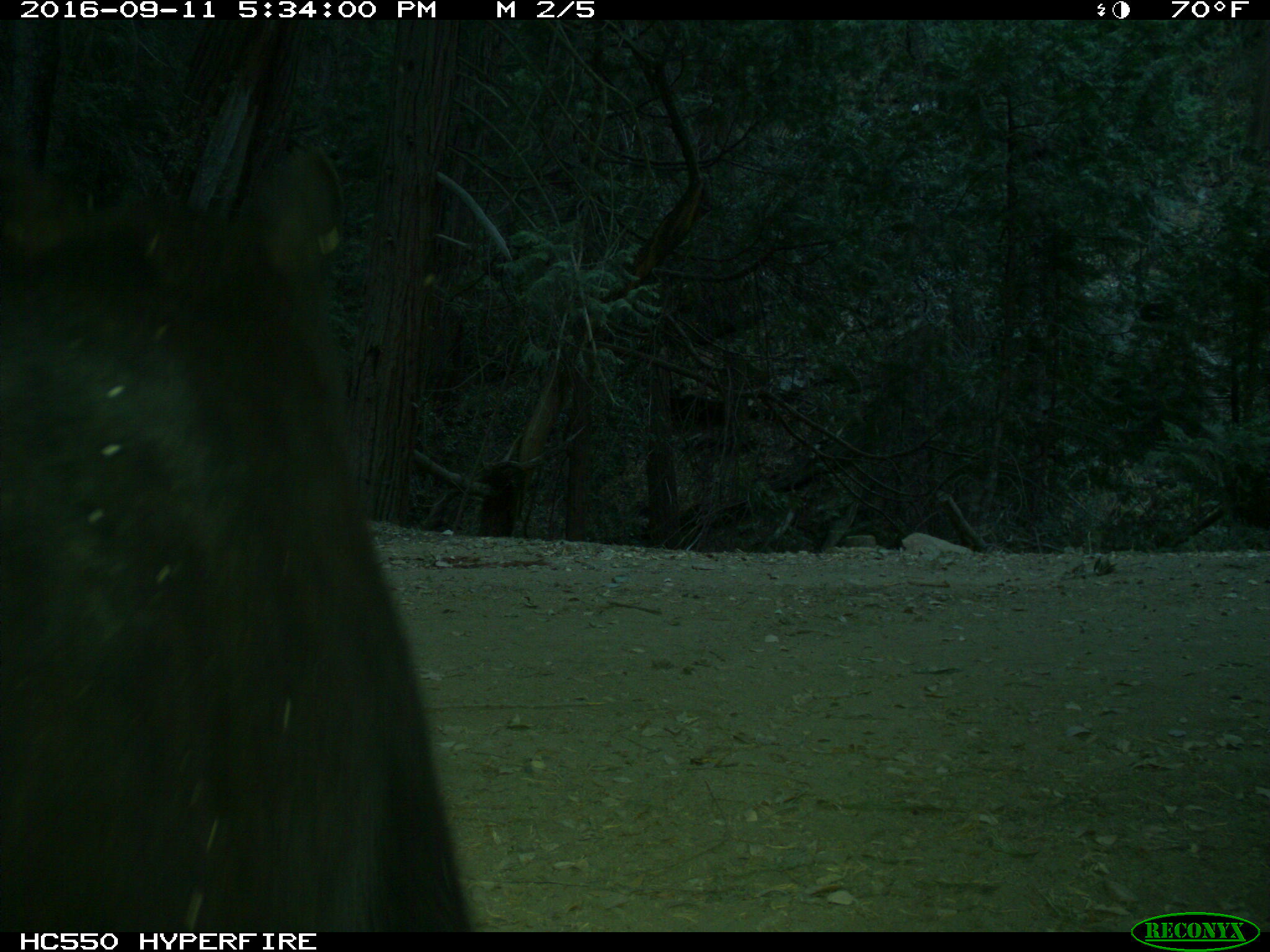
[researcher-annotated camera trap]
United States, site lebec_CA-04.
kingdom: Animalia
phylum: Chordata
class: Mammalia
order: Carnivora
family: Ursidae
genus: Ursus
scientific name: Ursus americanus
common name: american black bear